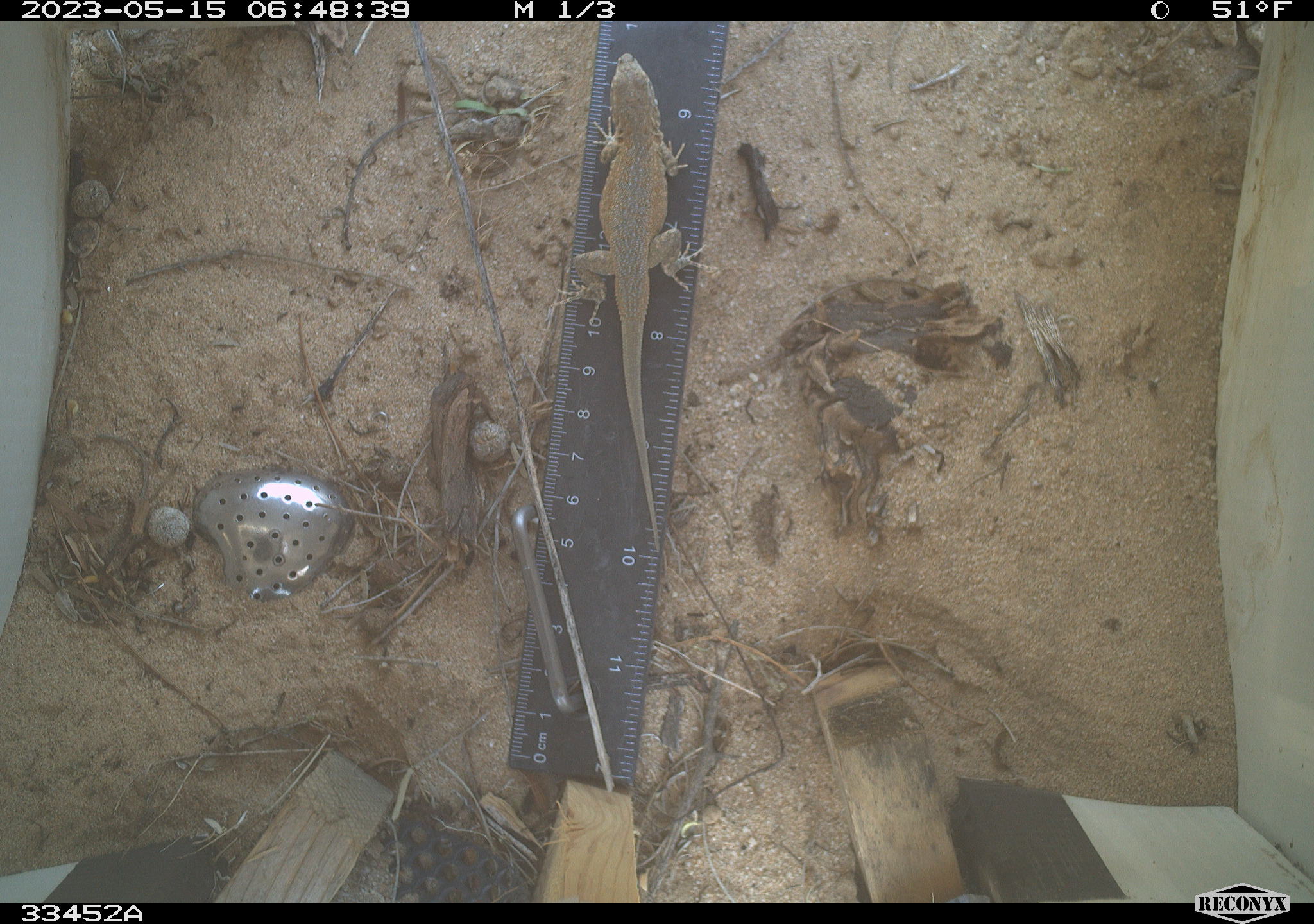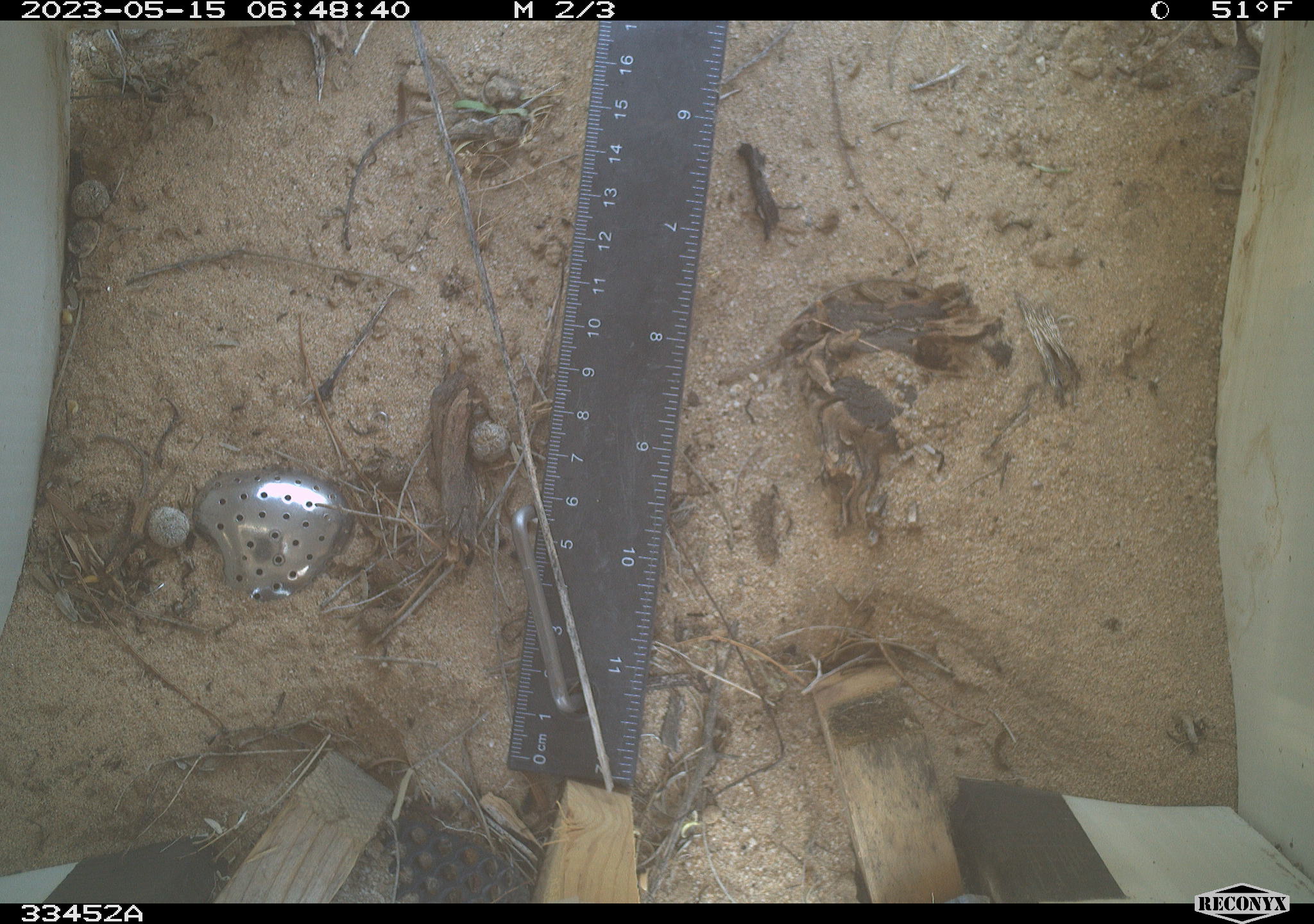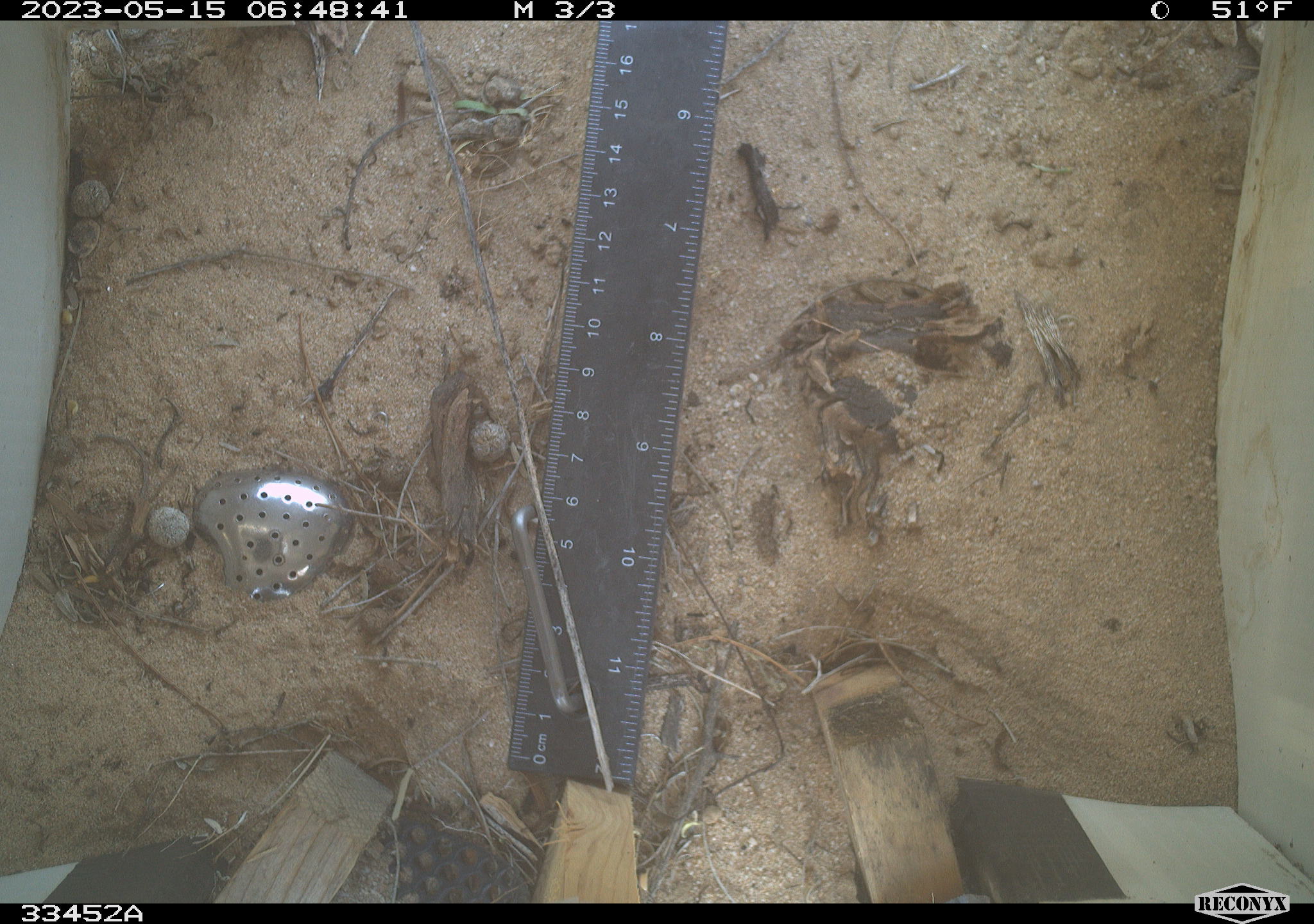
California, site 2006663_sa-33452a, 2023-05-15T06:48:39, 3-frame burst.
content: unidentified animal